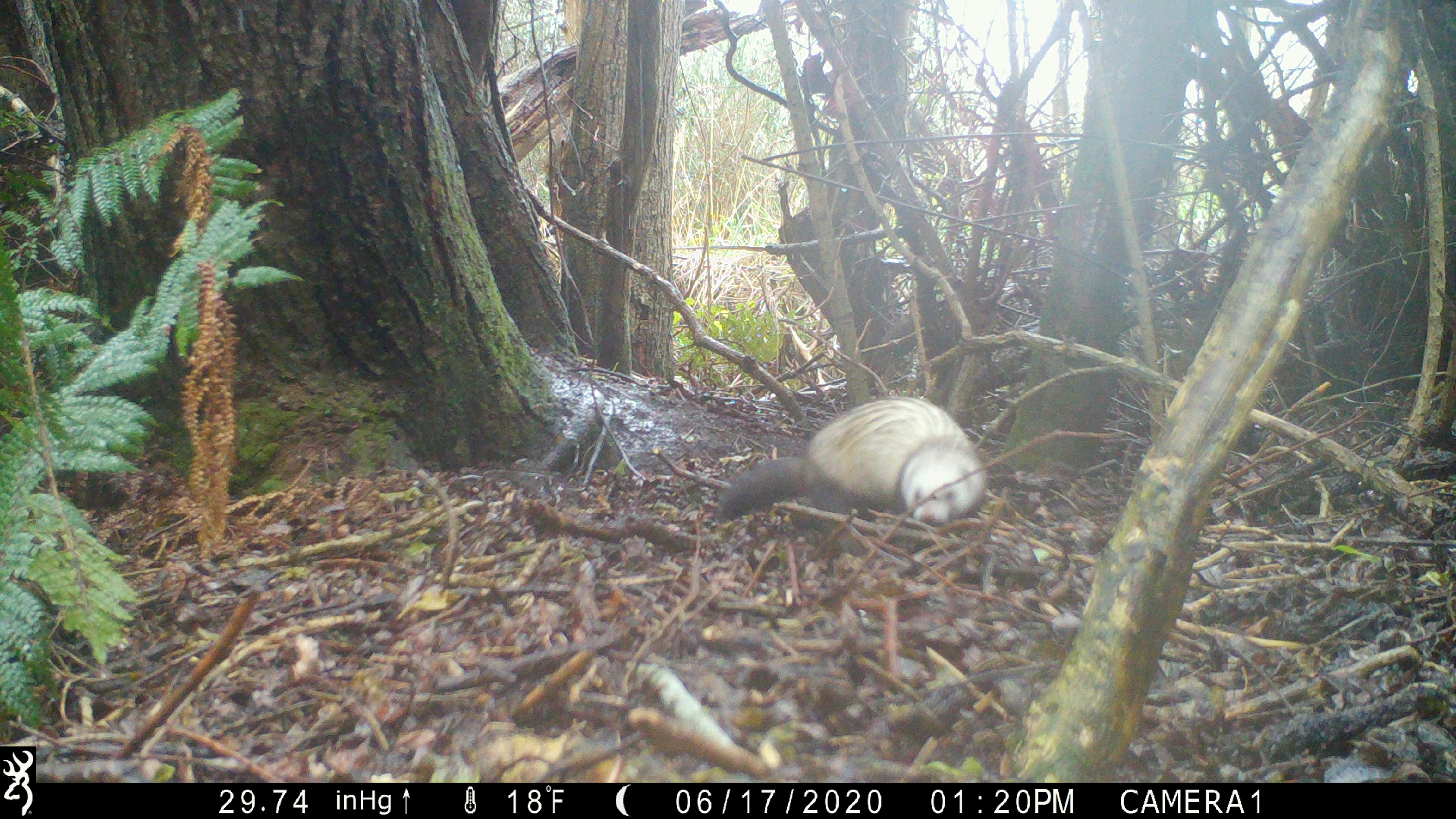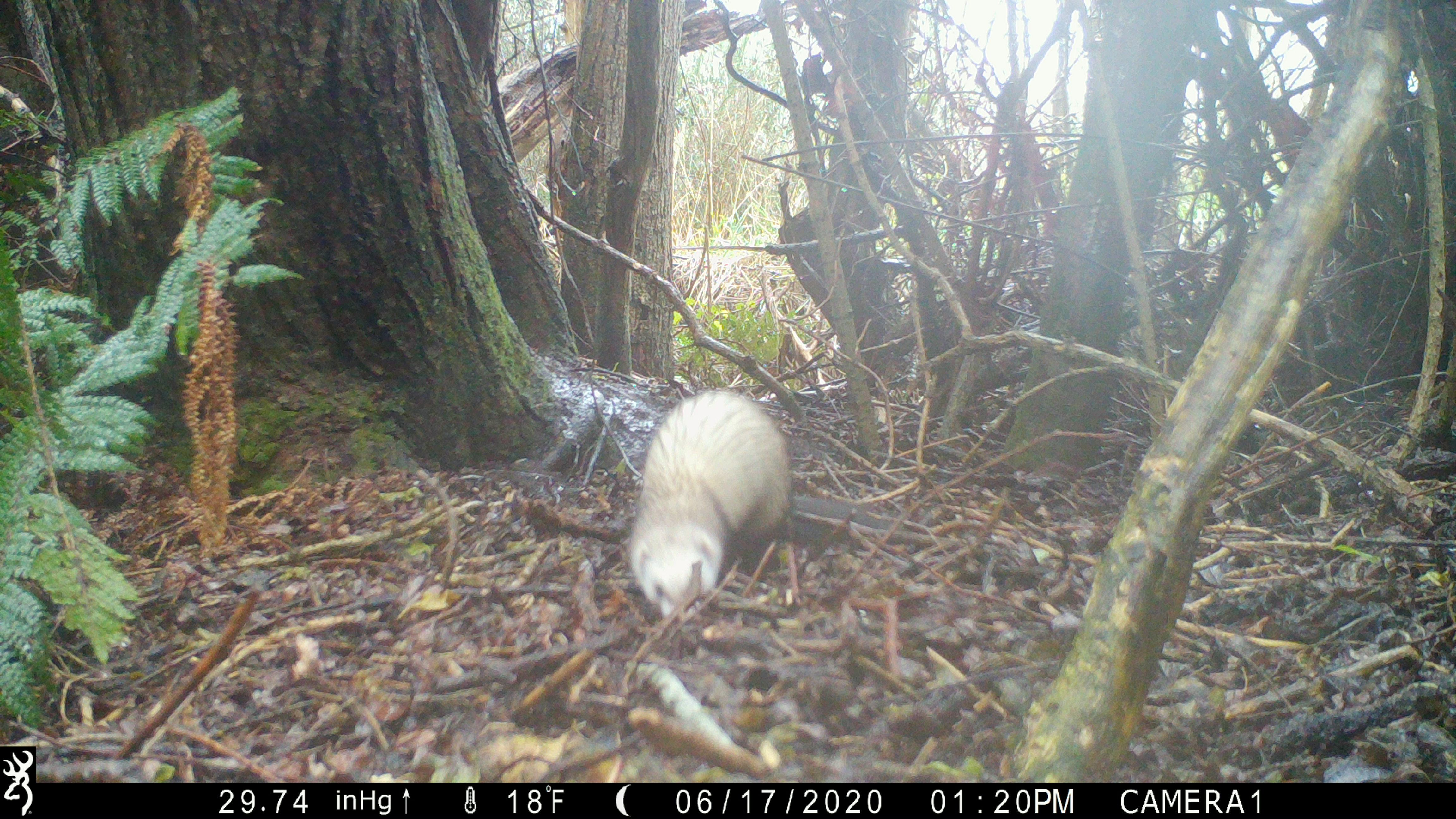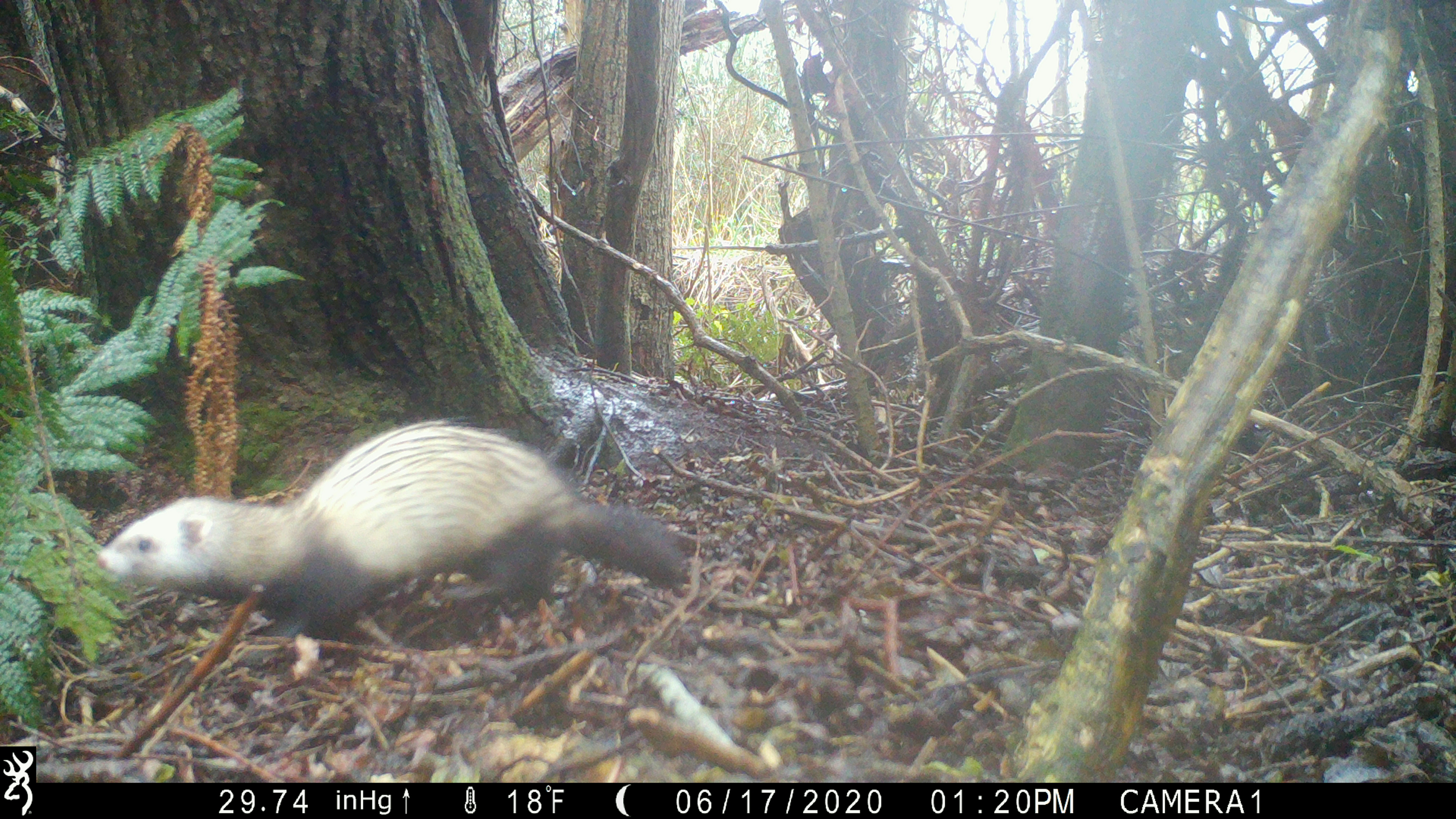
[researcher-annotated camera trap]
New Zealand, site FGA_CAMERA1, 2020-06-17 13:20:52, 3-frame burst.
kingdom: Animalia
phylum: Chordata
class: Mammalia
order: Carnivora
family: Mustelidae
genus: Mustela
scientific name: Mustela furo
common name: ferret